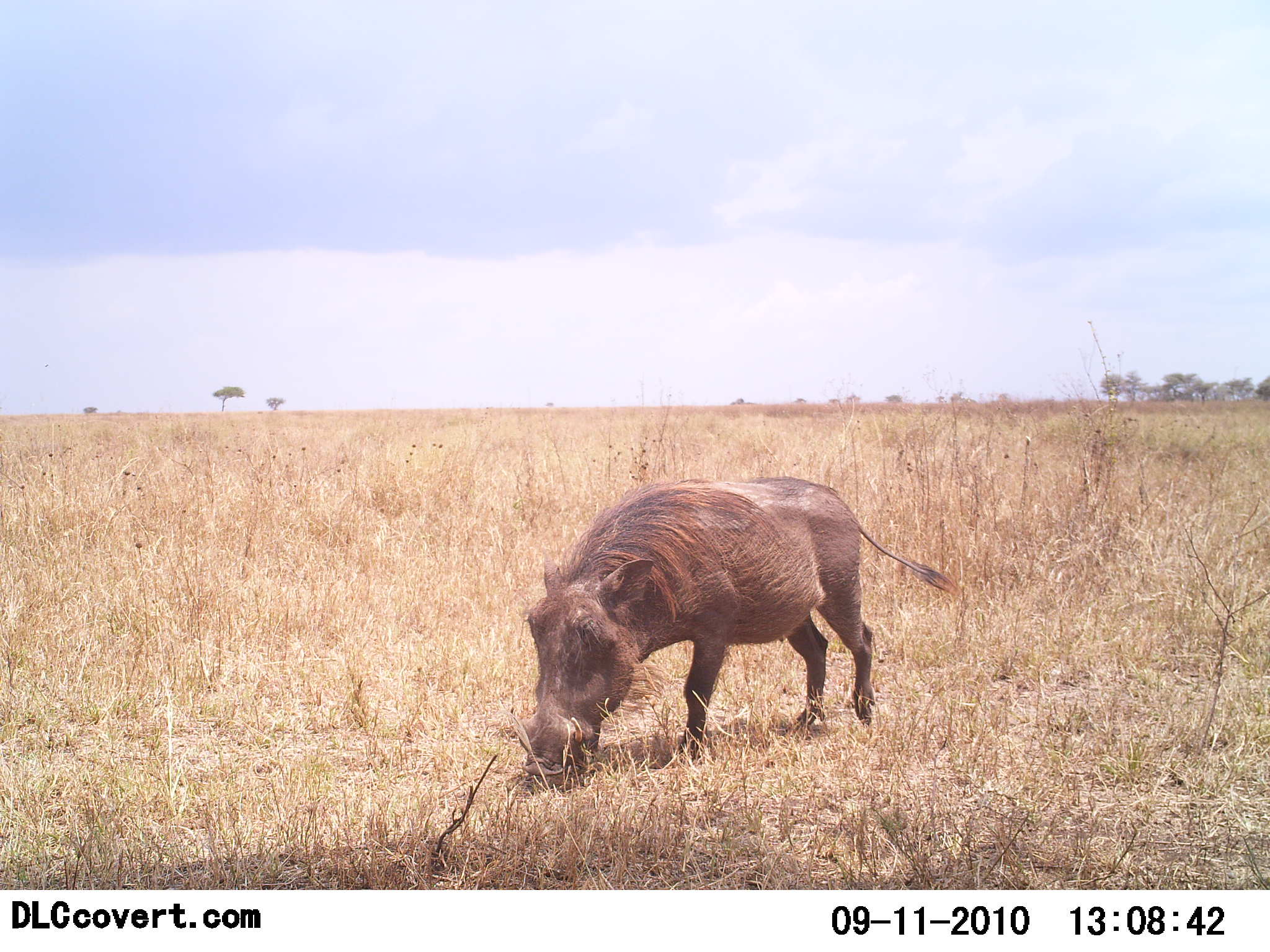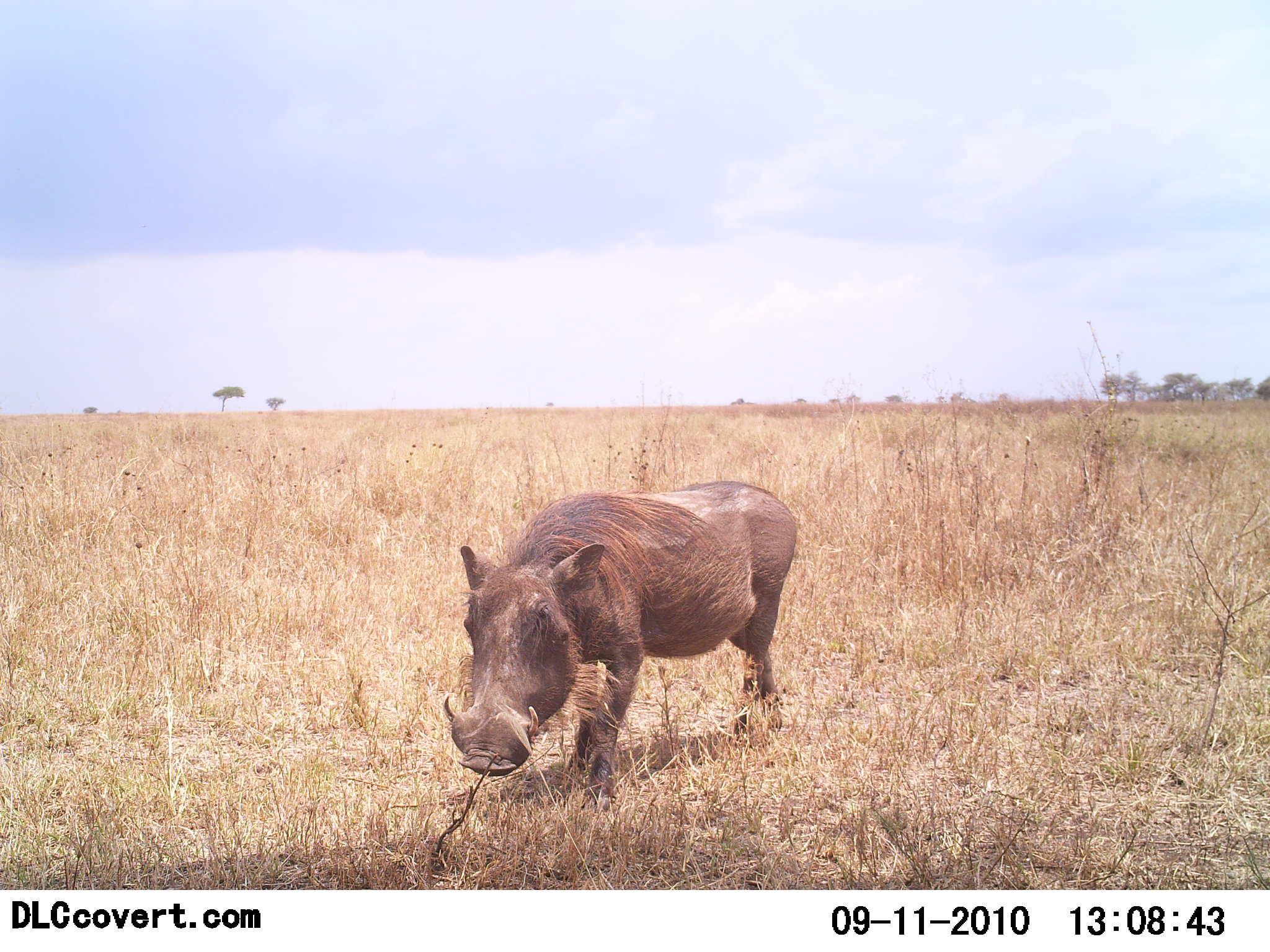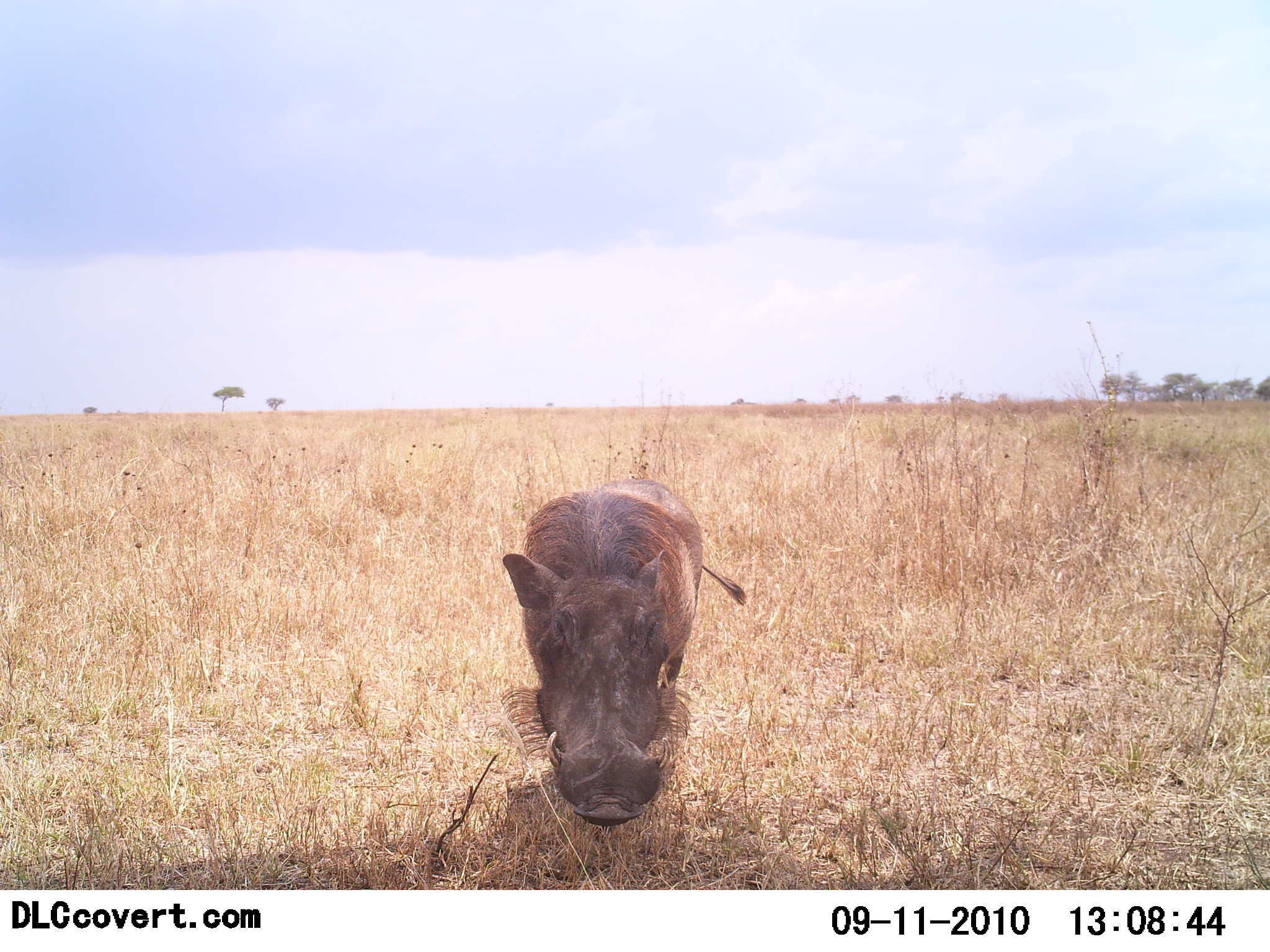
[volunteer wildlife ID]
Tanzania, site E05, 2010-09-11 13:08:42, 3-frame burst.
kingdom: Animalia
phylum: Chordata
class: Mammalia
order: Artiodactyla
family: Suidae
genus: Phacochoerus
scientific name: Phacochoerus africanus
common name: warthog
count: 1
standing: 0%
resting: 0%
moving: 91%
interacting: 0%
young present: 0%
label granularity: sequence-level